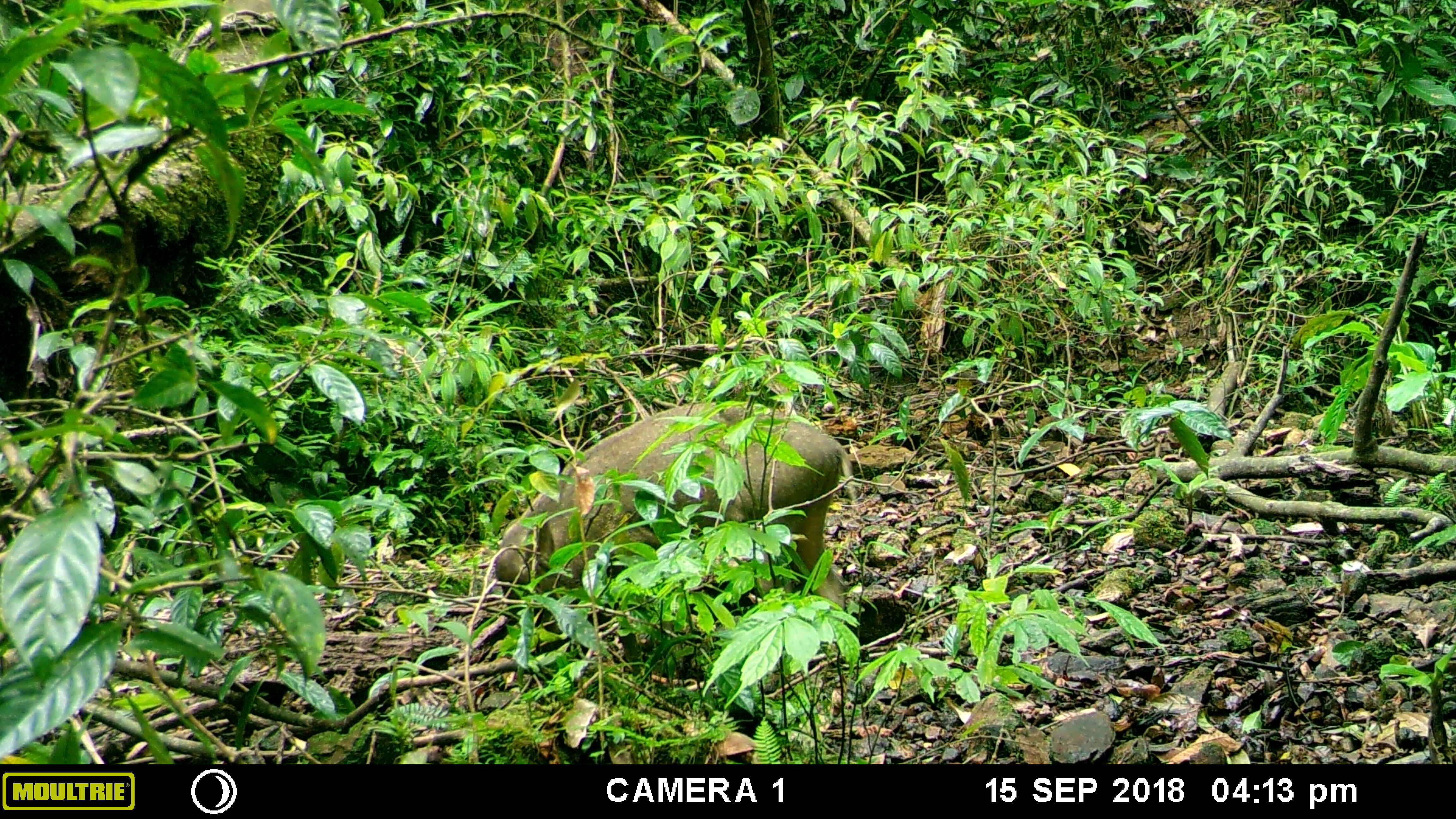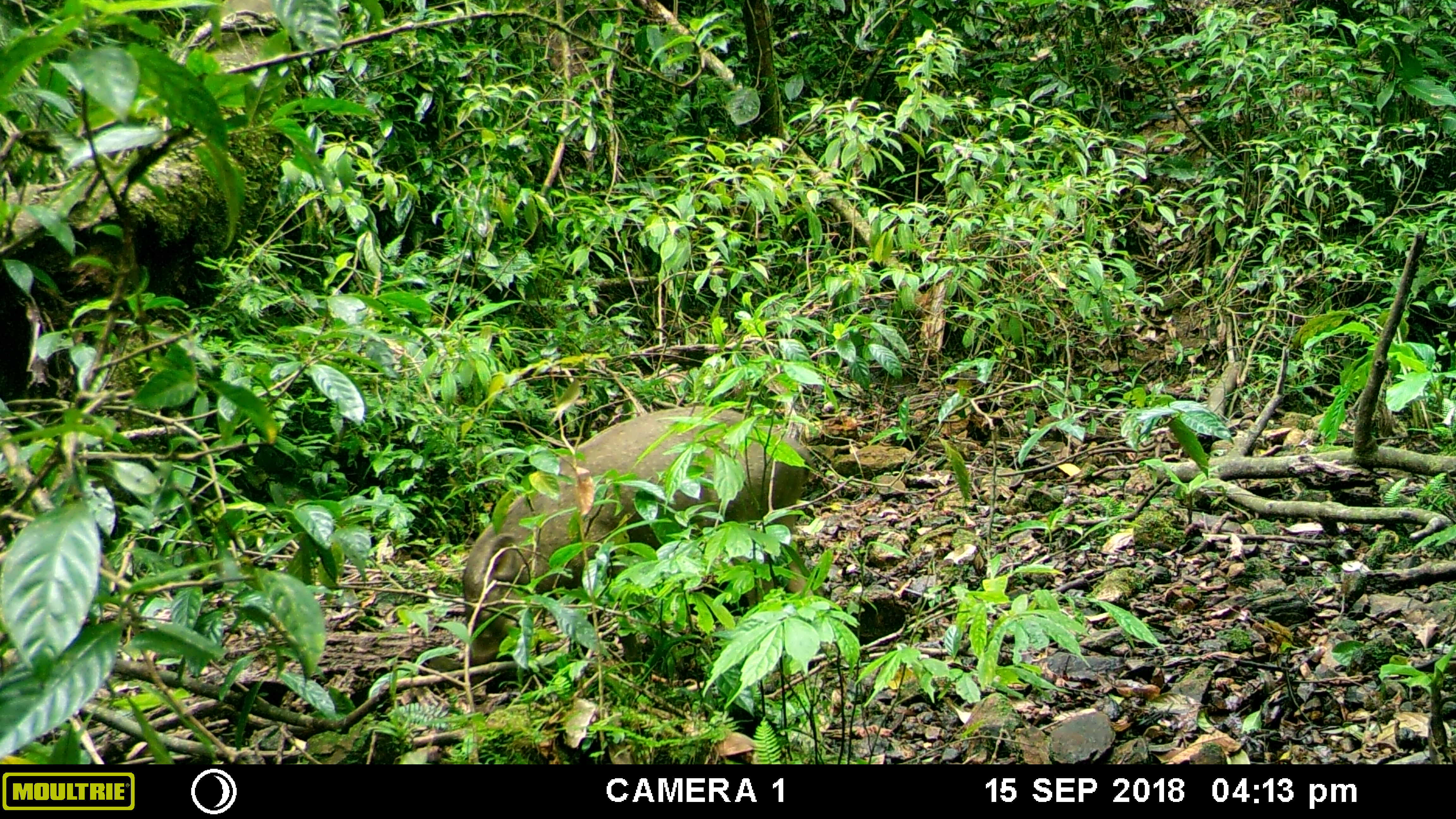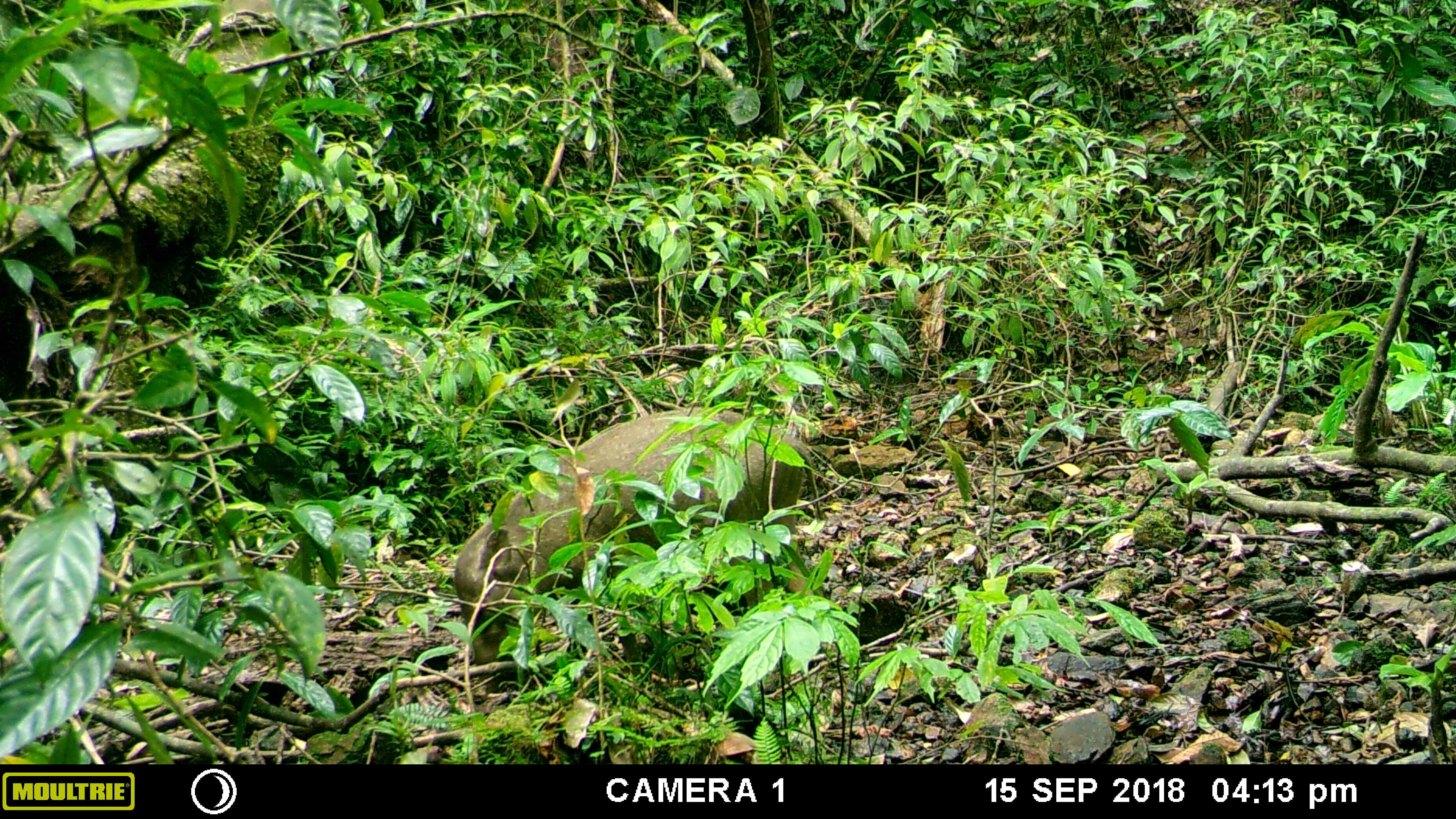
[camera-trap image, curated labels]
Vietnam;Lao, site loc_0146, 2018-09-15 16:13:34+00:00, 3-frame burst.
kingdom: Animalia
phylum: Chordata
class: Mammalia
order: Artiodactyla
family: Suidae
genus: Sus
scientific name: Sus scrofa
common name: eurasian wild pig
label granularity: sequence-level